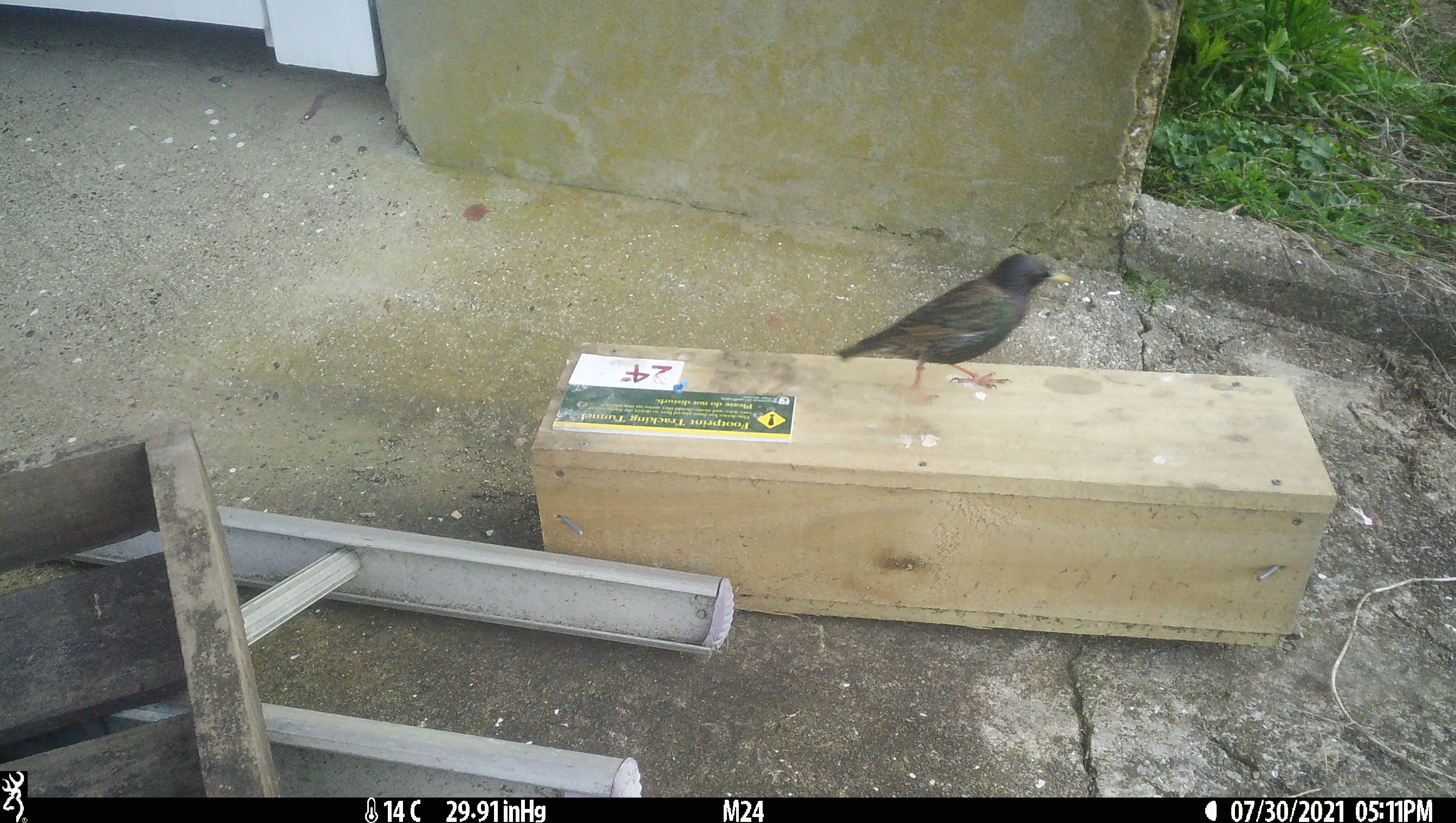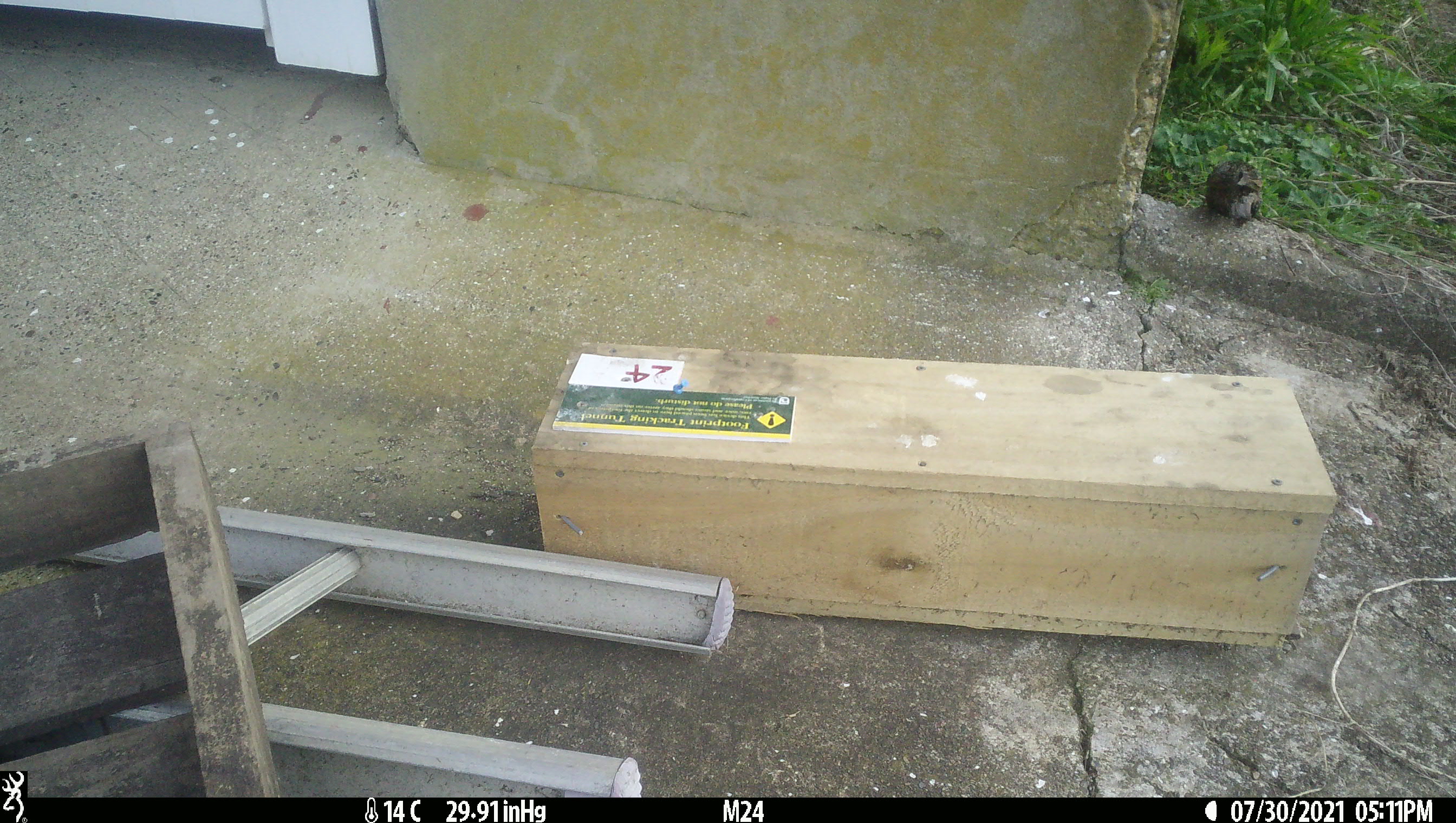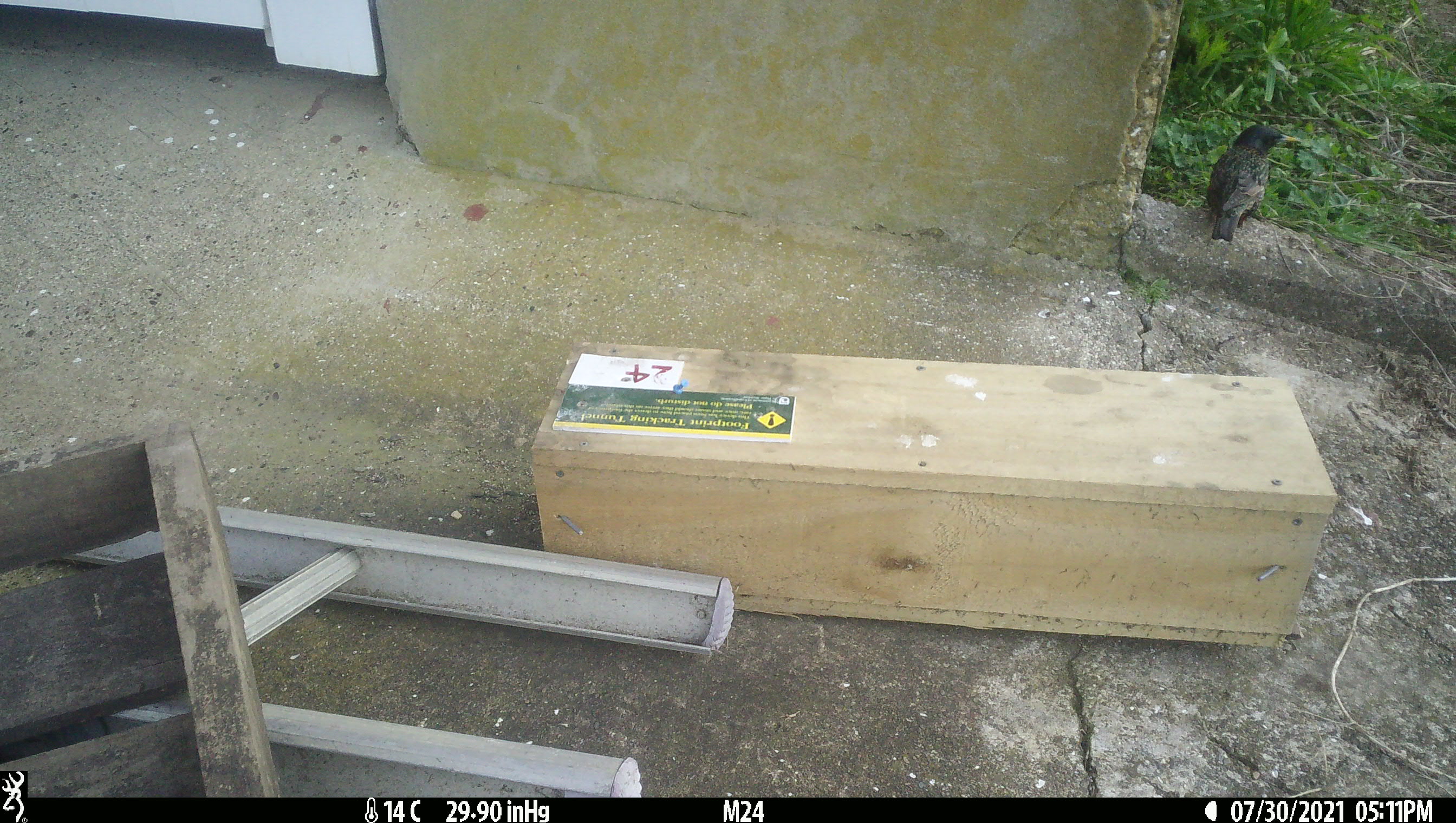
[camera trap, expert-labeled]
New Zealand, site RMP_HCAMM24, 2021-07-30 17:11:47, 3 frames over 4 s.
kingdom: Animalia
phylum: Chordata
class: Aves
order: Passeriformes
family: Sturnidae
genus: Sturnus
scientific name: Sturnus vulgaris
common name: european starling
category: starling